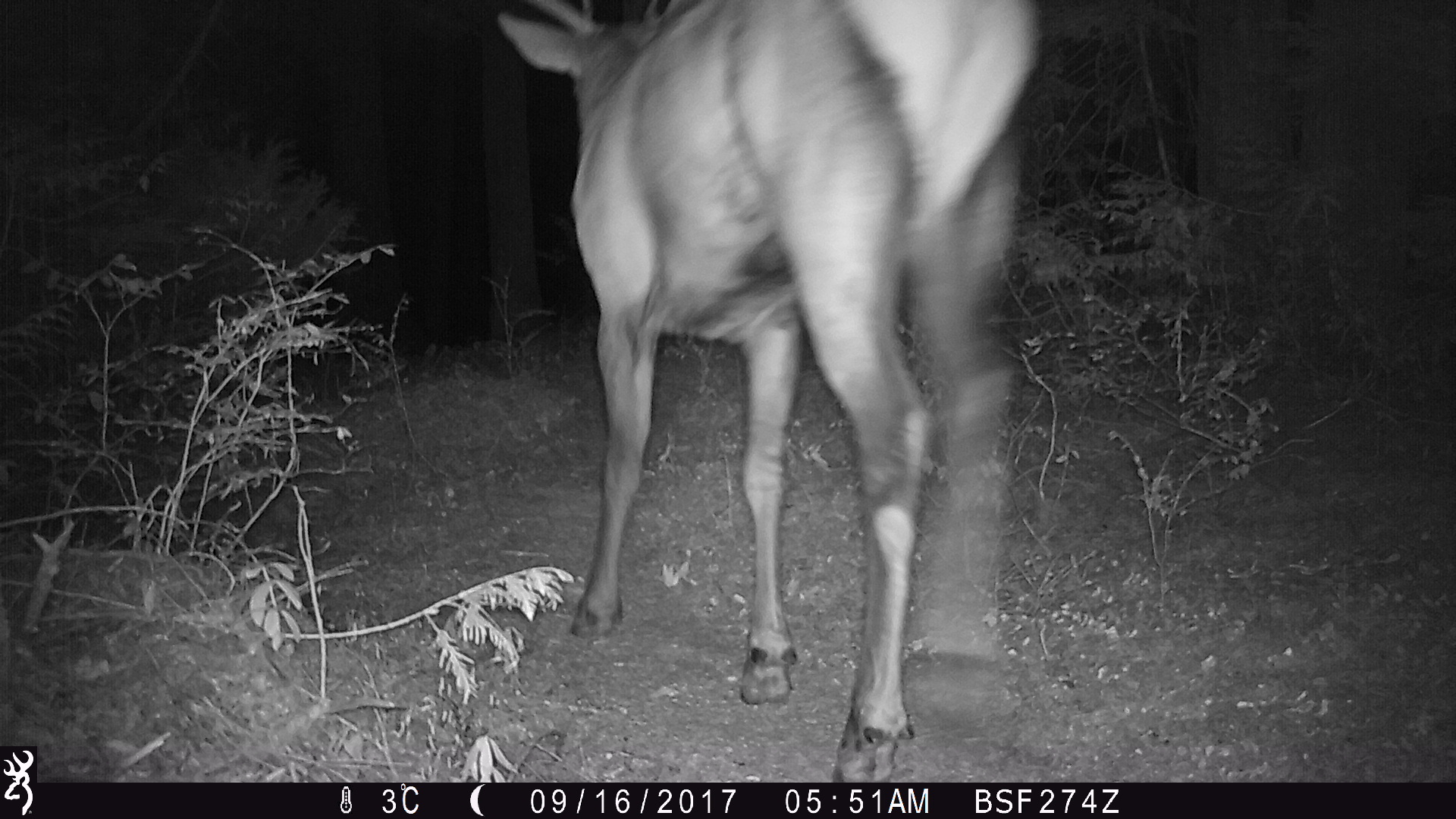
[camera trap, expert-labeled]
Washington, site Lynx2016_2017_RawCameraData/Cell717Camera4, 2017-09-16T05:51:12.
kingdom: Animalia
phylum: Chordata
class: Mammalia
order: Artiodactyla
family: Cervidae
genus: Alces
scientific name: Alces alces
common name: moose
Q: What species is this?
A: Alces alces (moose).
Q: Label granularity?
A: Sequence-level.